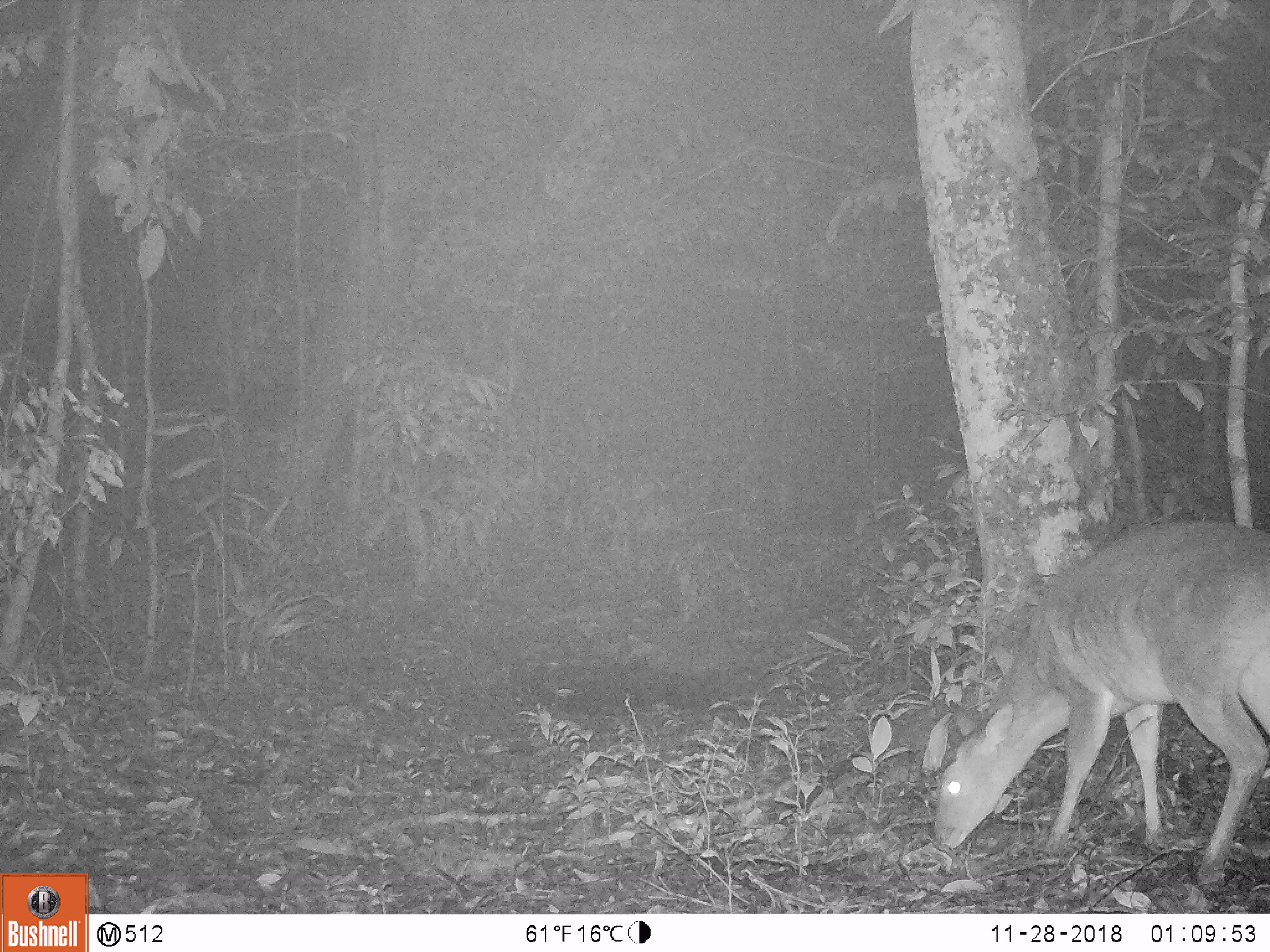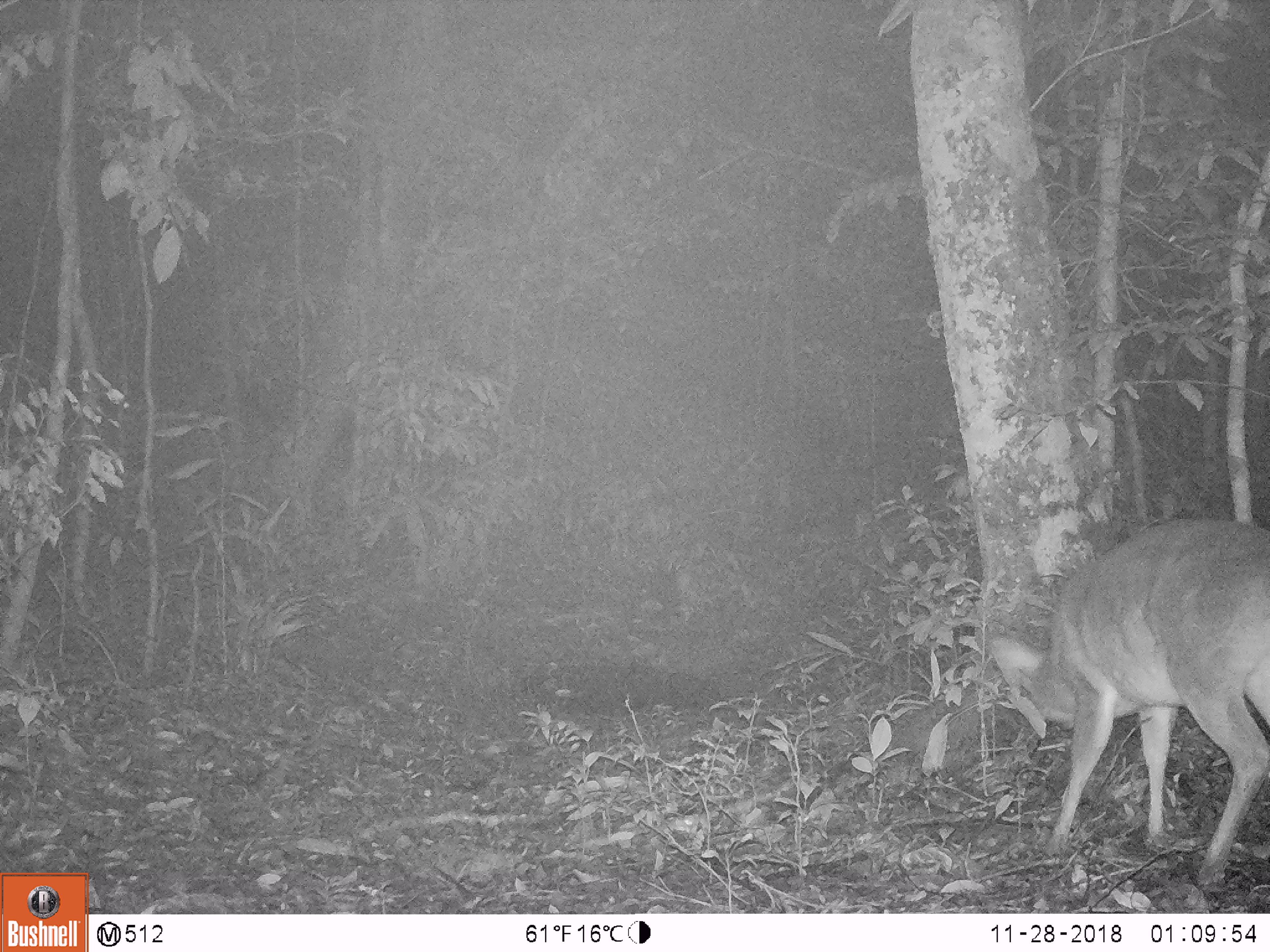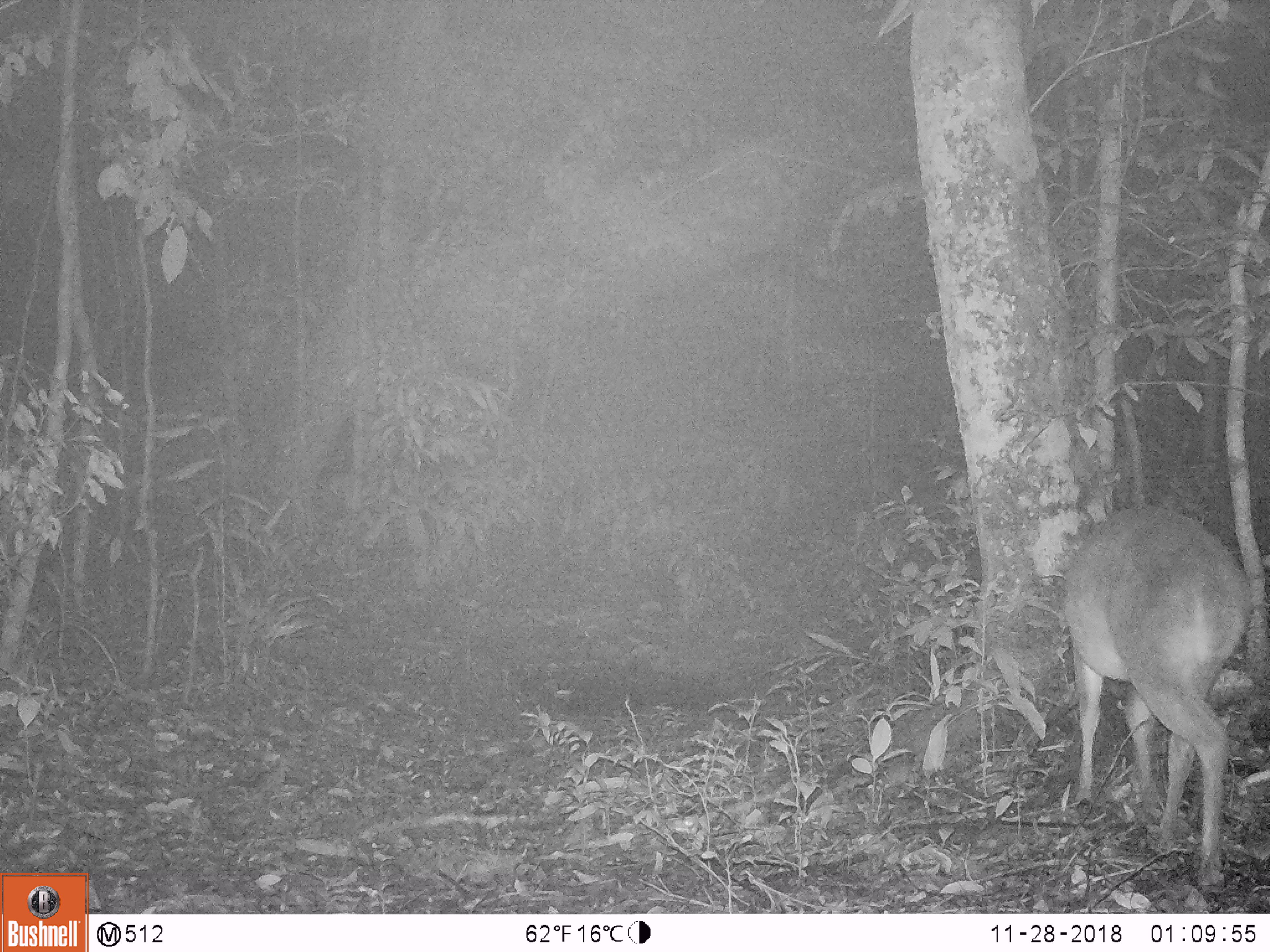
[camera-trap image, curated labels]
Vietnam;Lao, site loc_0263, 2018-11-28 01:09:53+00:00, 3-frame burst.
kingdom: Animalia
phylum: Chordata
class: Mammalia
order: Artiodactyla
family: Cervidae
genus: Muntiacus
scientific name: Muntiacus vuquangensis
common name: large-antlered muntjac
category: large antlered muntjac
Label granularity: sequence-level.